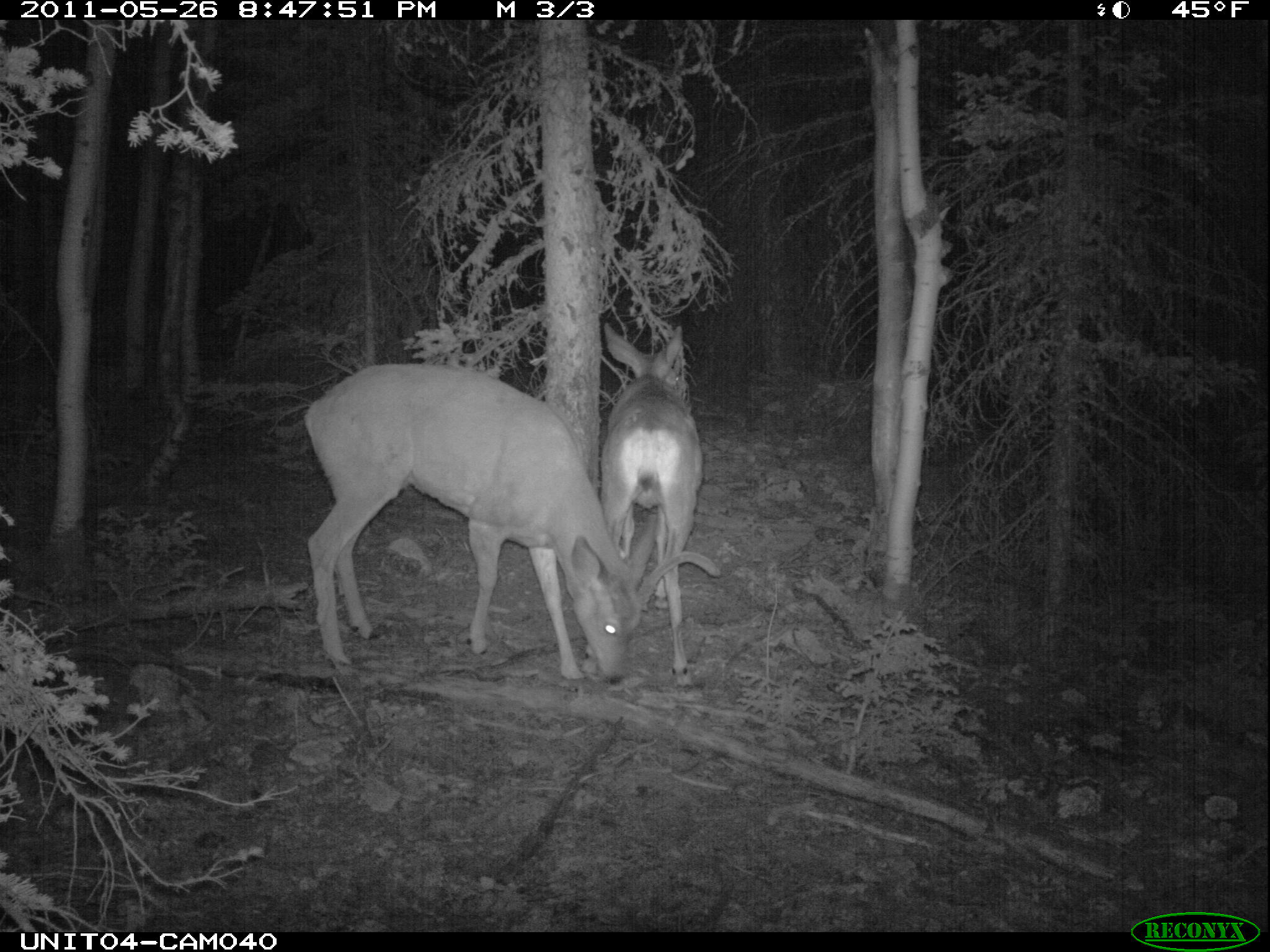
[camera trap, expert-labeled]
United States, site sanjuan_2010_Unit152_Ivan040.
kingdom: Animalia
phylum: Chordata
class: Mammalia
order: Artiodactyla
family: Cervidae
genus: Odocoileus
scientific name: Odocoileus hemionus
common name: mule deer